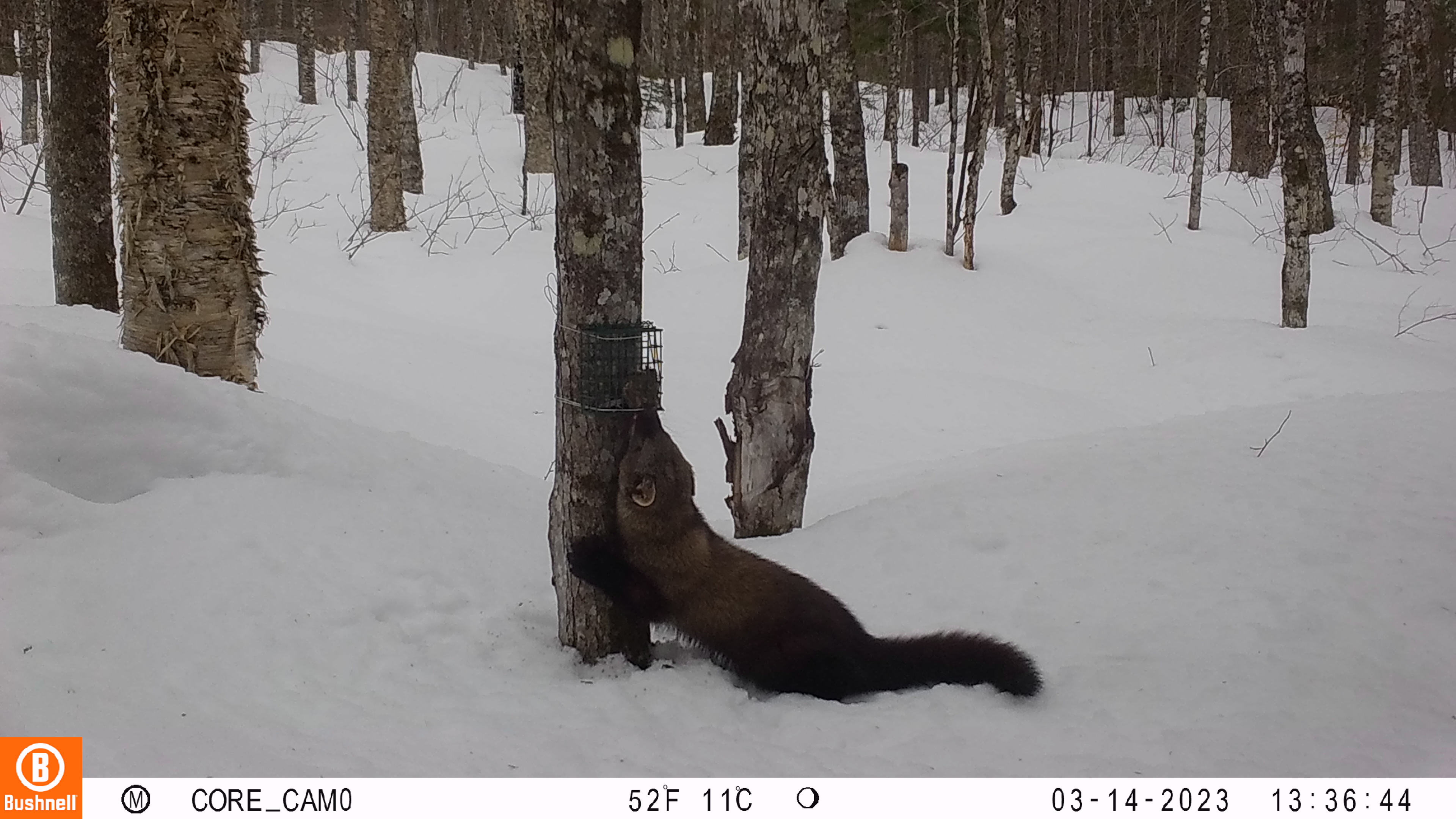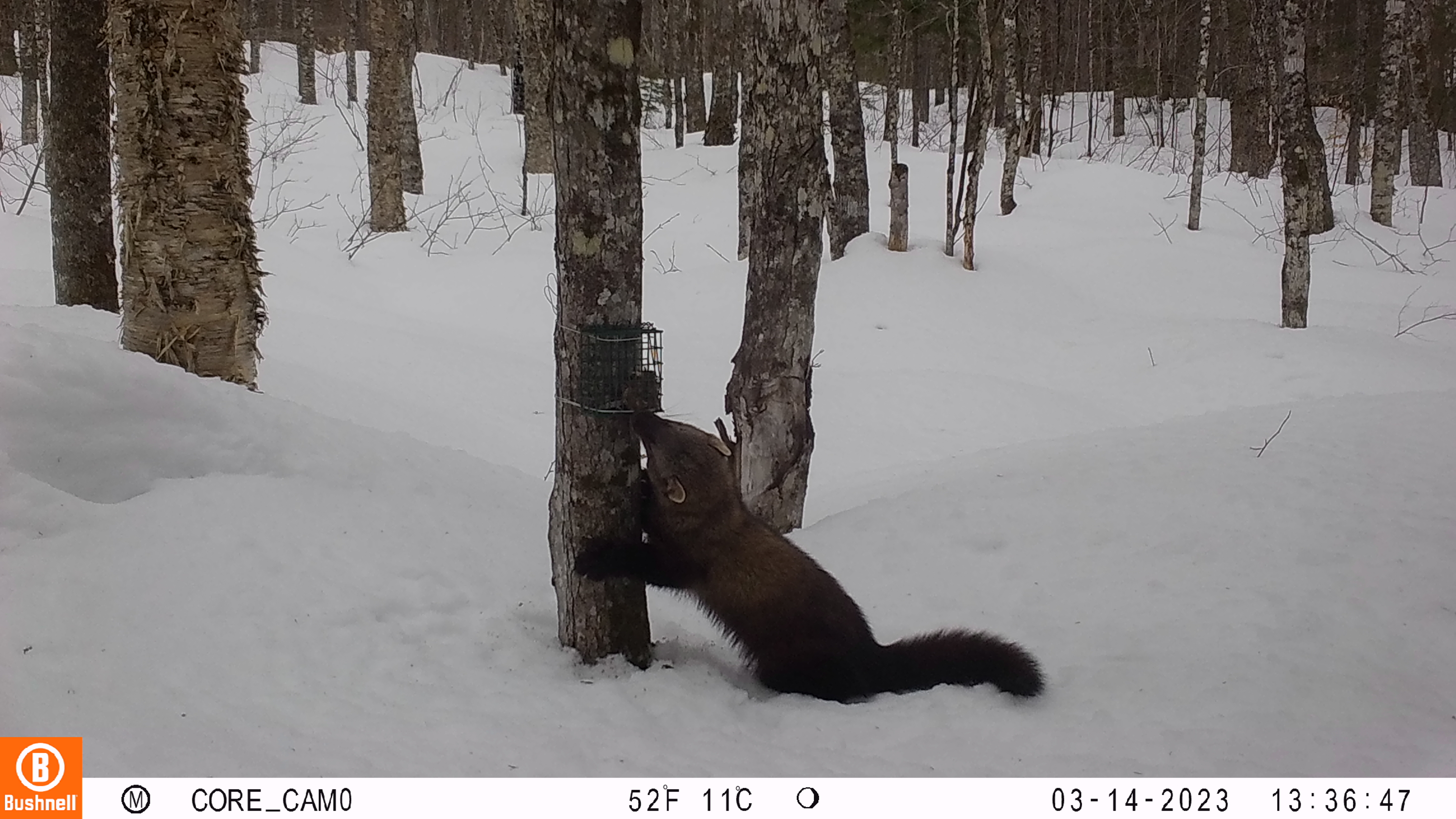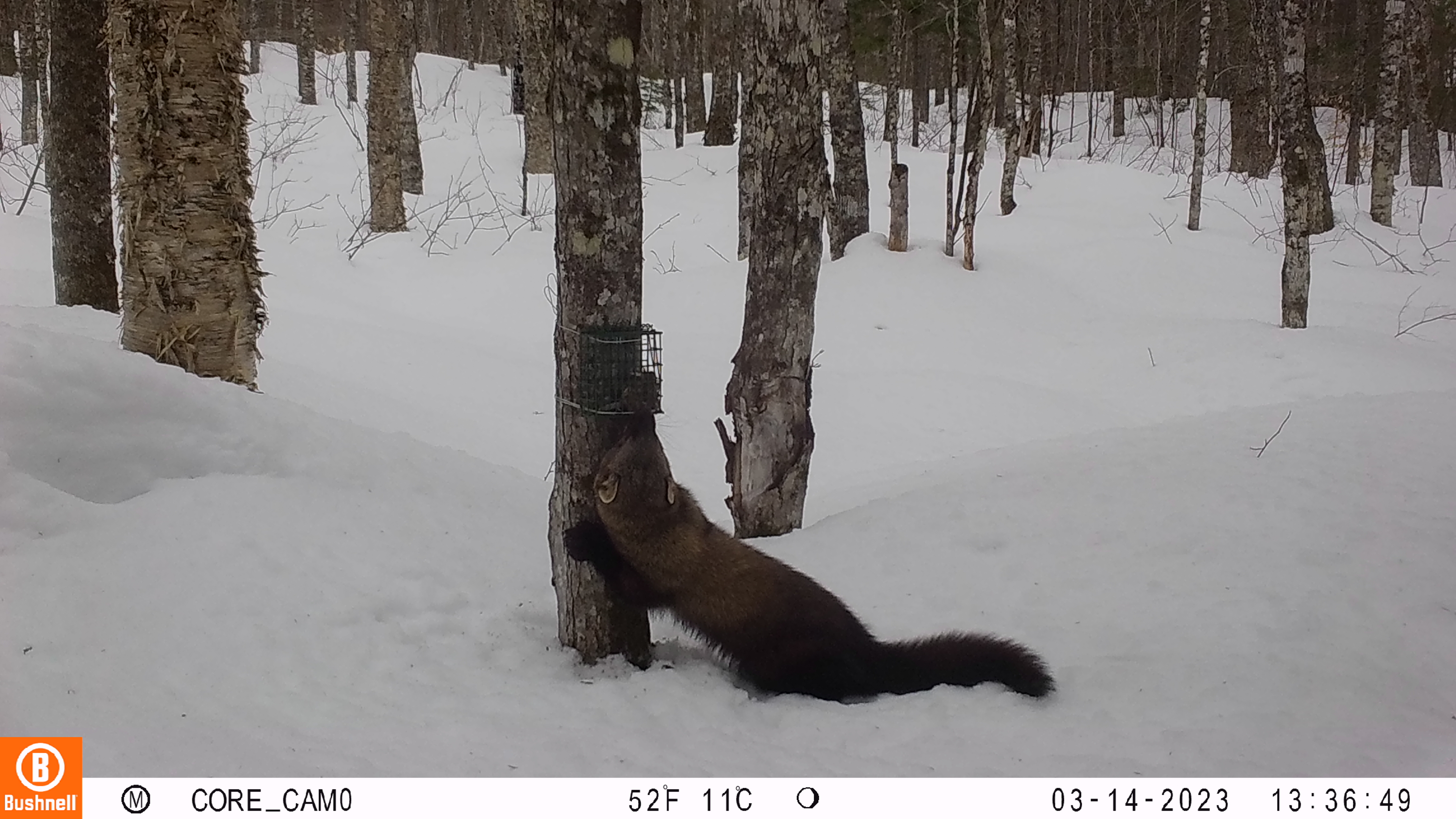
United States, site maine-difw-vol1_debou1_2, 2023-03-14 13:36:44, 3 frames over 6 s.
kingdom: Animalia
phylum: Chordata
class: Mammalia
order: Carnivora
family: Mustelidae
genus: Pekania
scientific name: Pekania pennanti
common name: fisher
Fisher (Pekania pennanti).